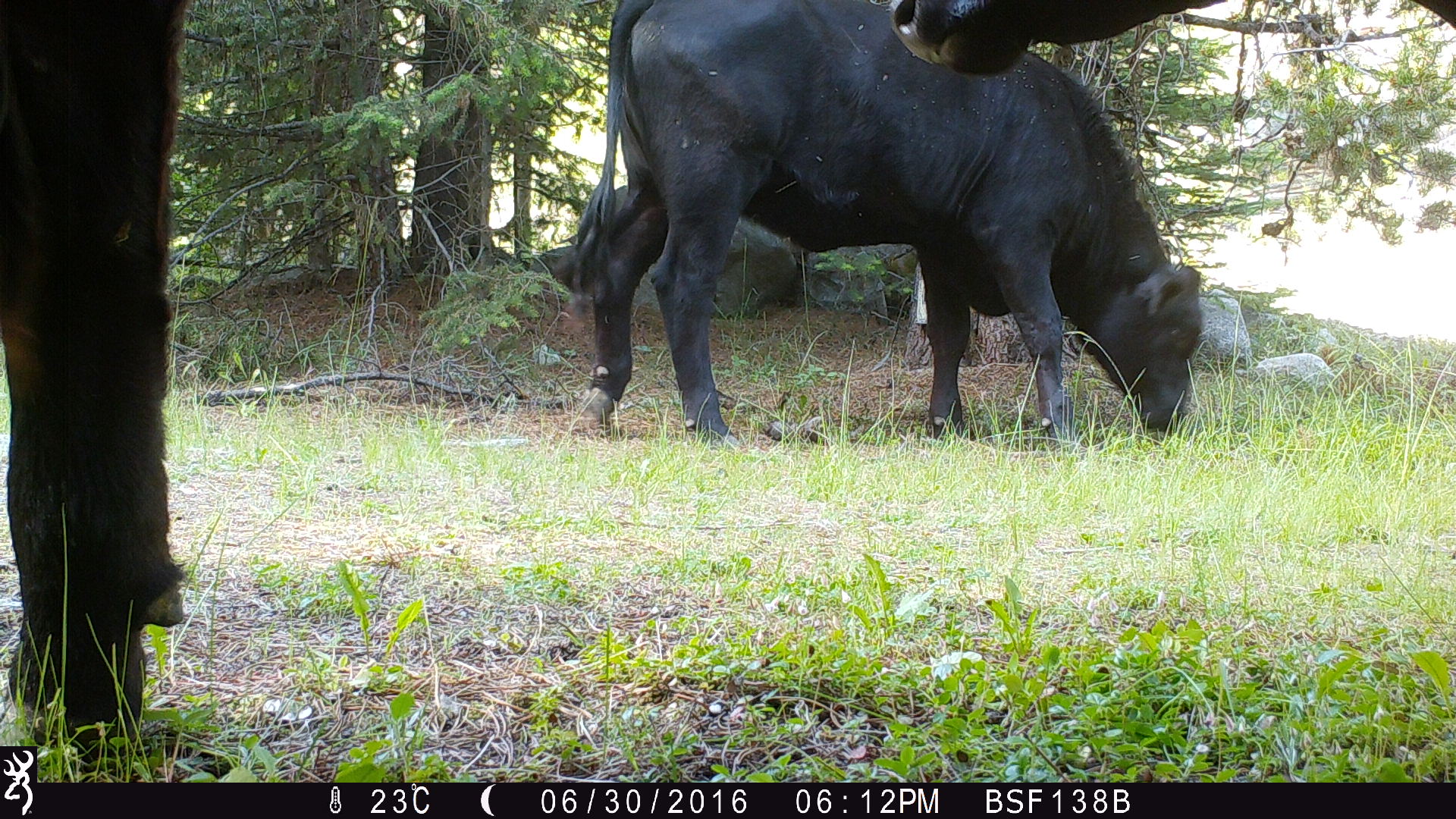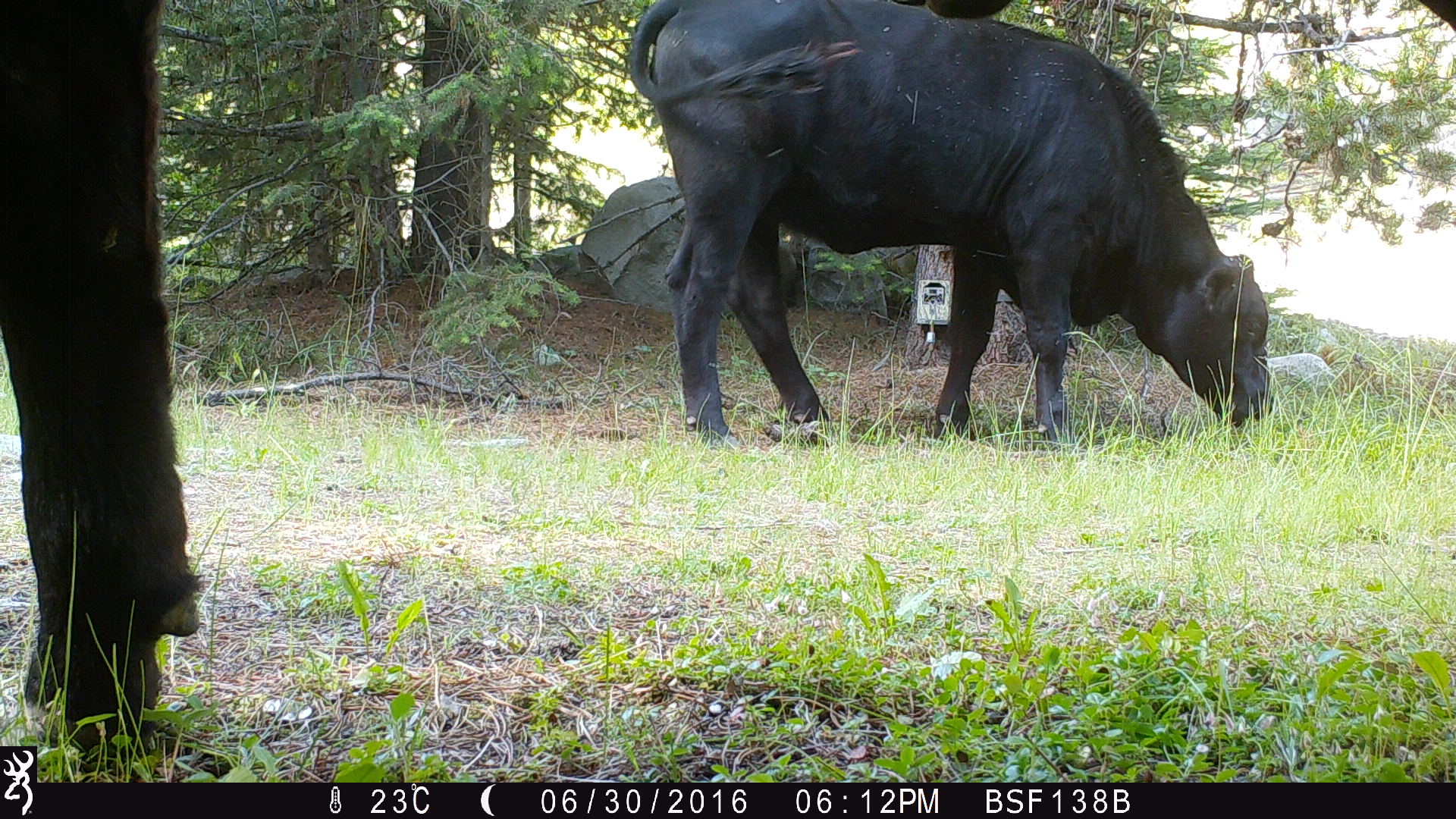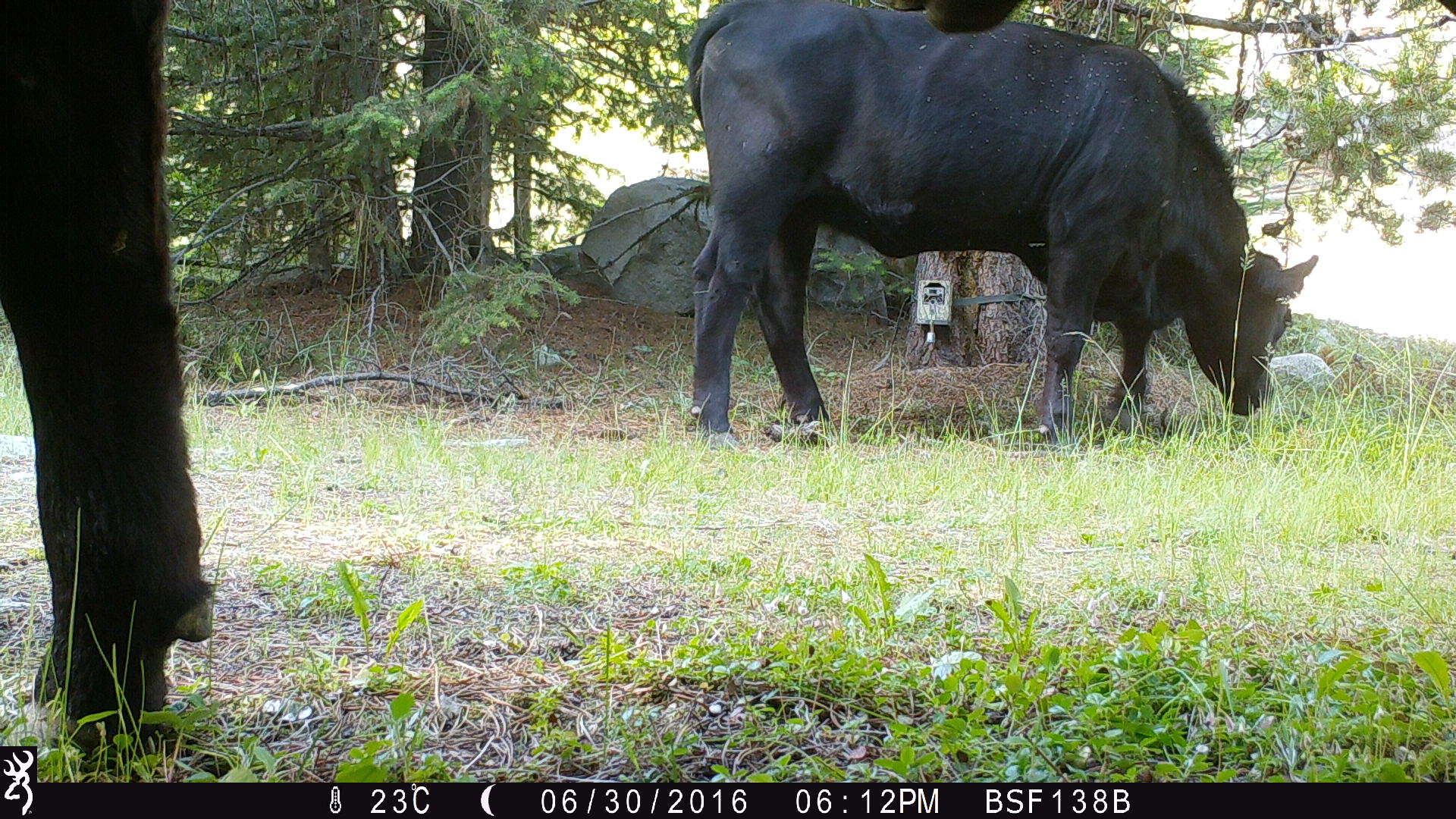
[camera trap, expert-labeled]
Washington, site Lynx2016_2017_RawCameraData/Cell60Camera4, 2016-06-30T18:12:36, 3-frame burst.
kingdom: Animalia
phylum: Chordata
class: Mammalia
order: Artiodactyla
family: Bovidae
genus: Bos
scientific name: Bos taurus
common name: domestic cattle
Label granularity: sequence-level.